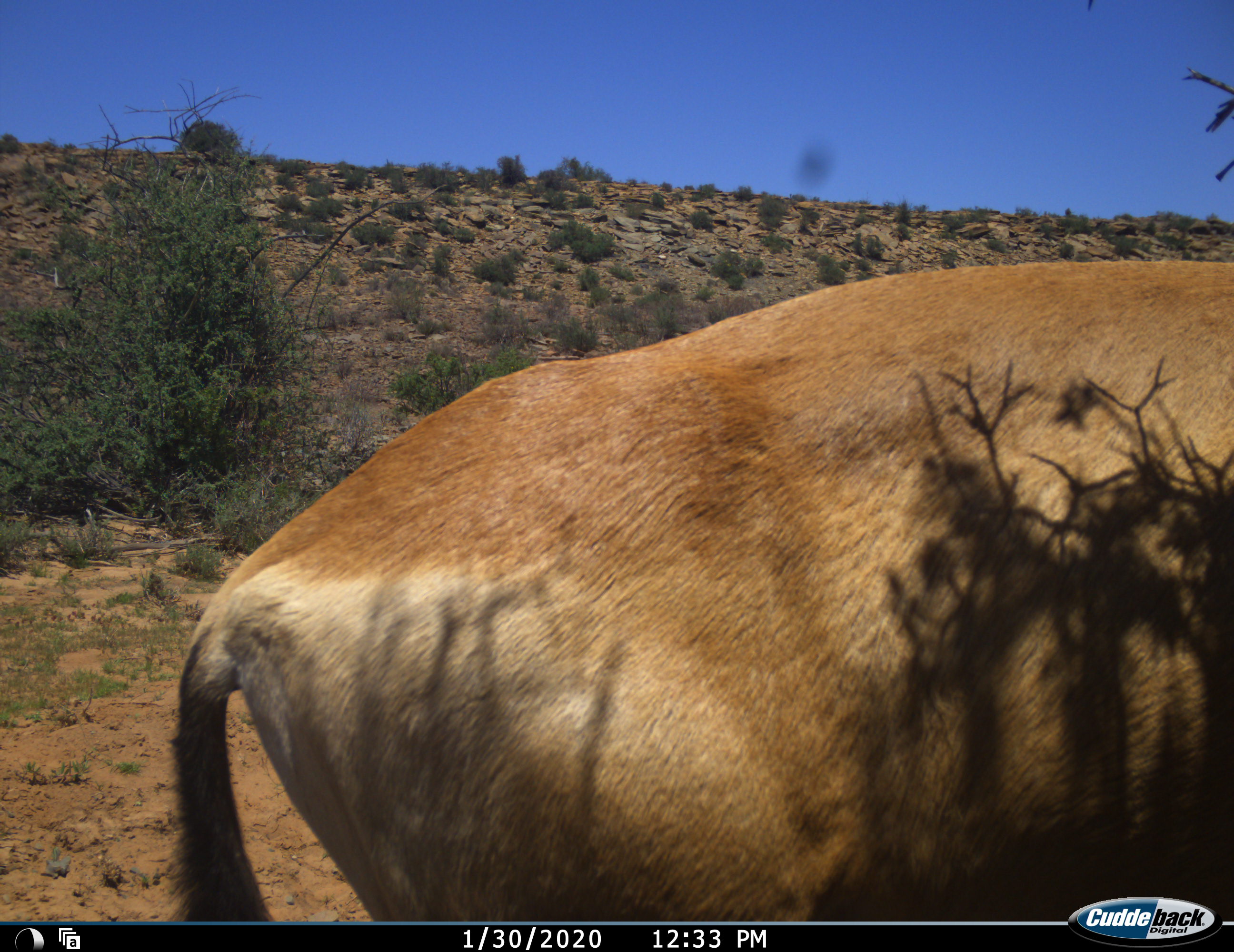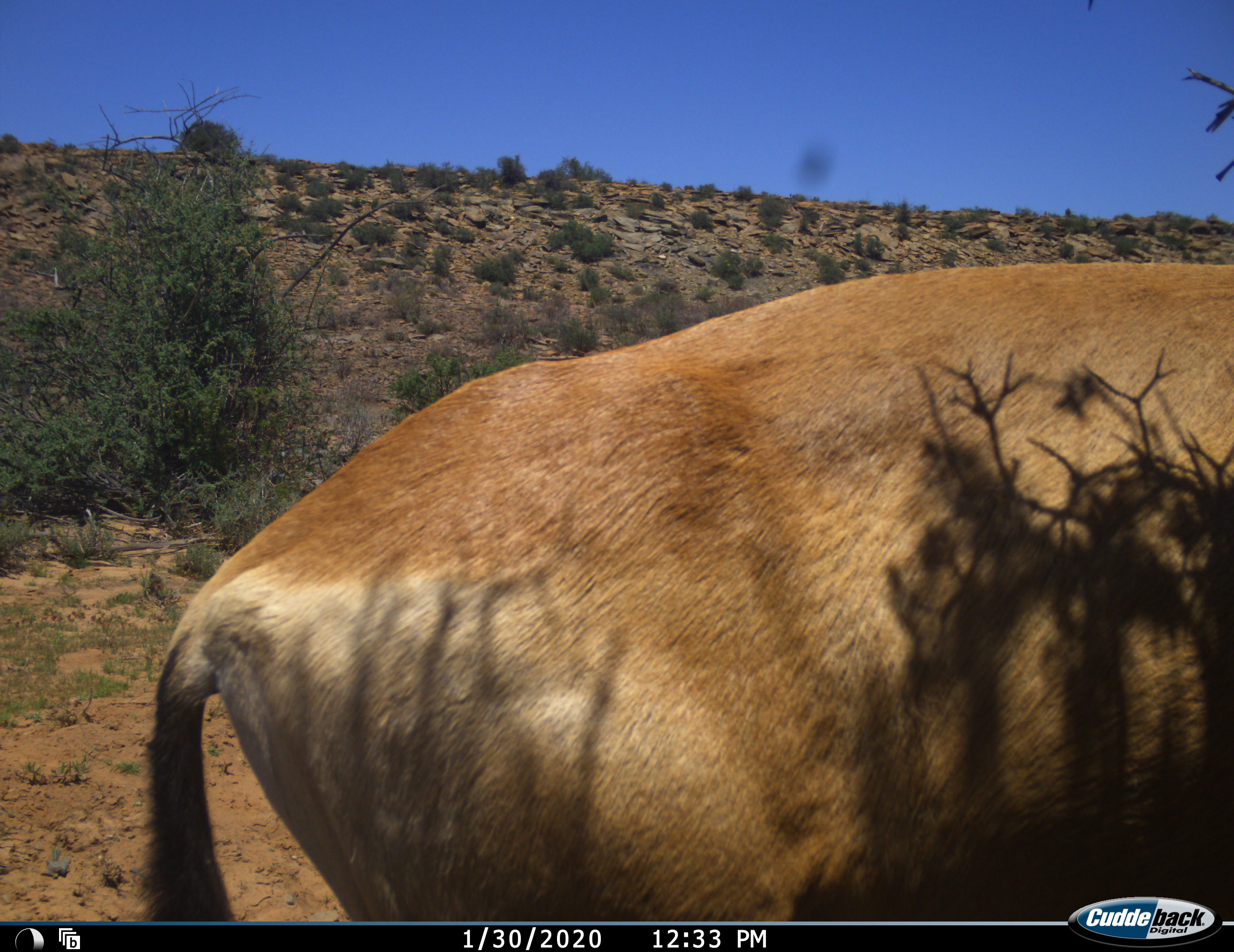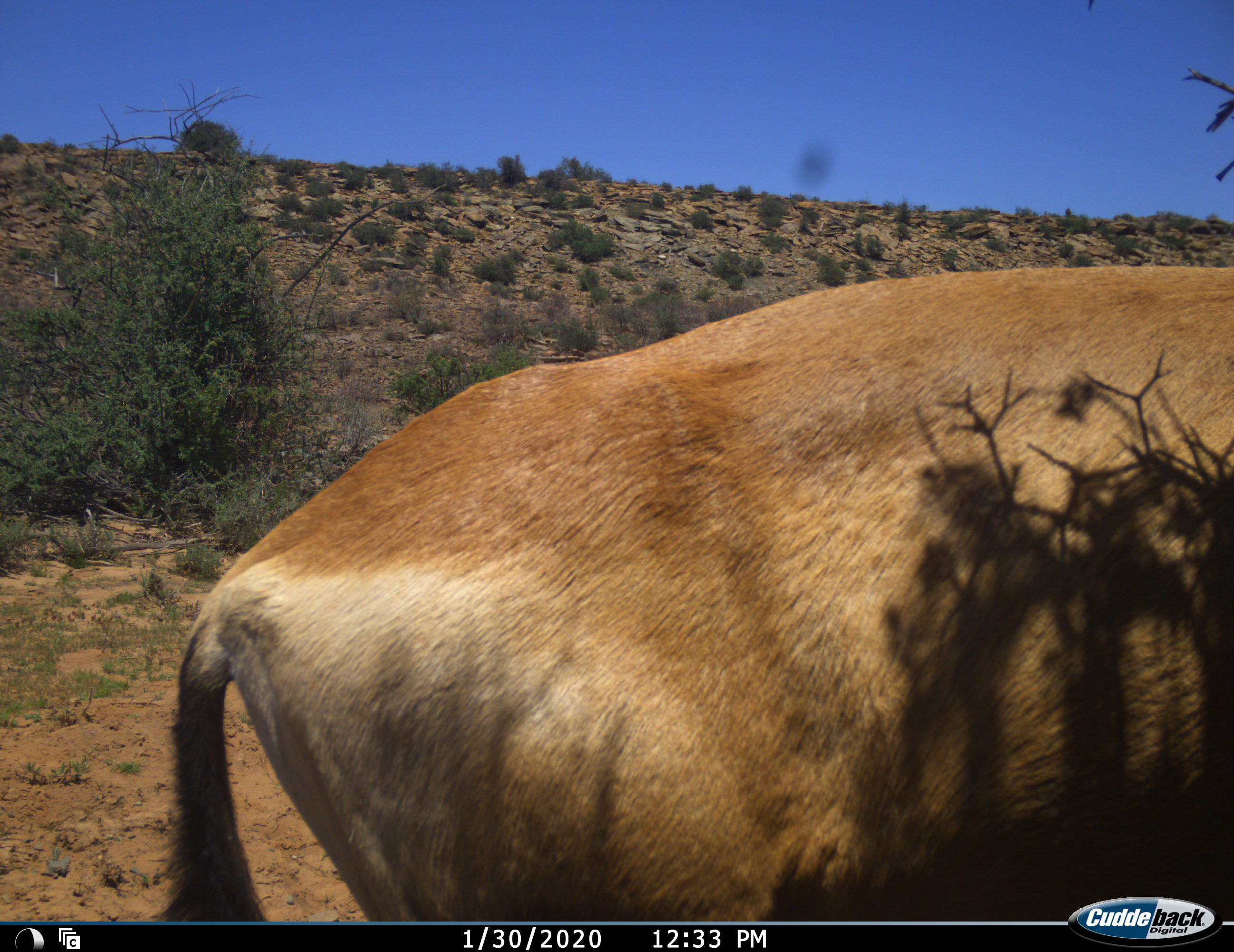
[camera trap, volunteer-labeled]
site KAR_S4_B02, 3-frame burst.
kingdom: Animalia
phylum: Chordata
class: Mammalia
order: Artiodactyla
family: Bovidae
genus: Alcelaphus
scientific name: Alcelaphus buselaphus caama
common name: red hartebeest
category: hartebeestred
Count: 1.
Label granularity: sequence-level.